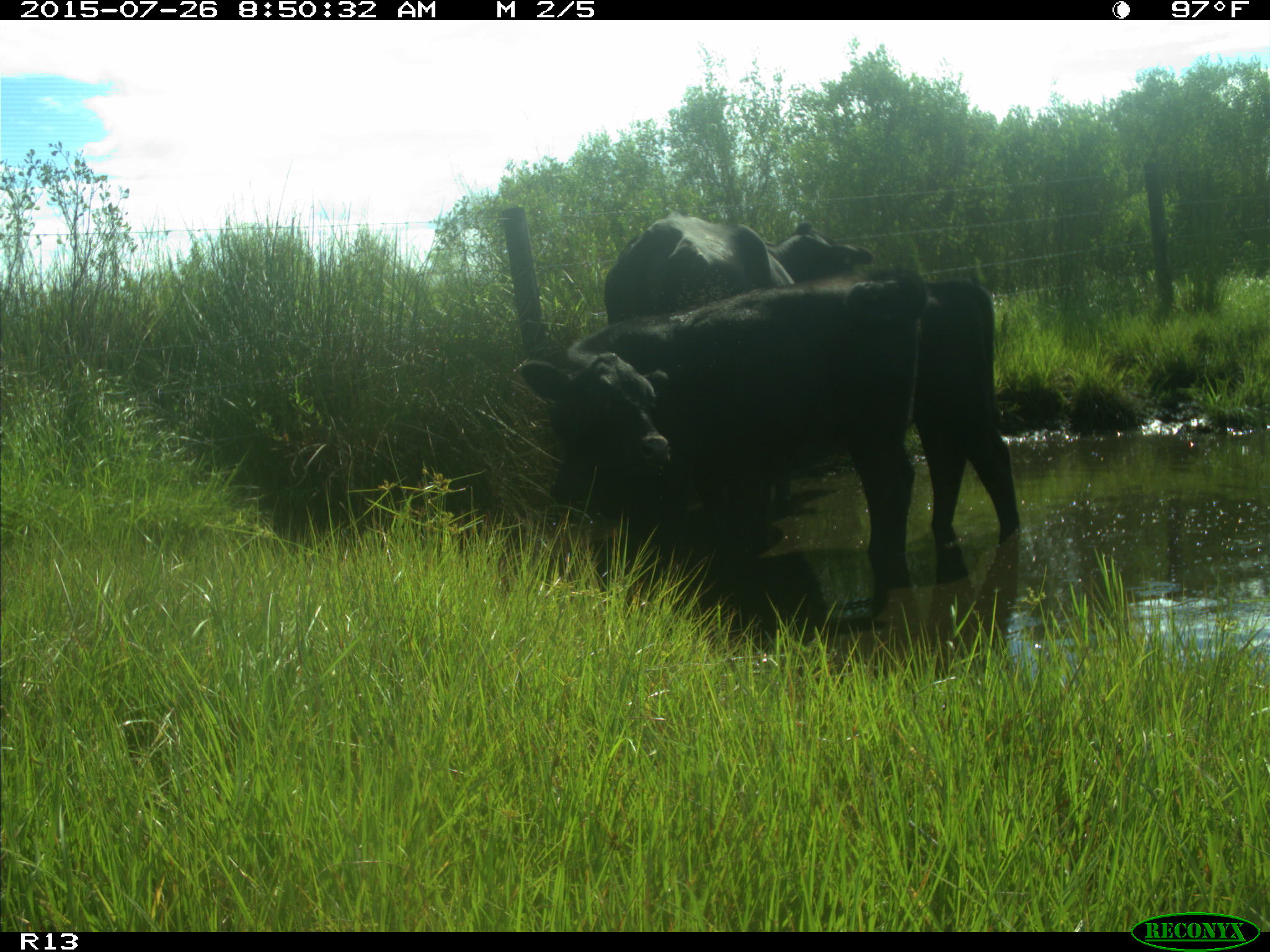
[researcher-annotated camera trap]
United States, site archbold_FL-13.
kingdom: Animalia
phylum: Chordata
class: Mammalia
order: Artiodactyla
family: Bovidae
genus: Bos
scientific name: Bos taurus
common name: domestic cow